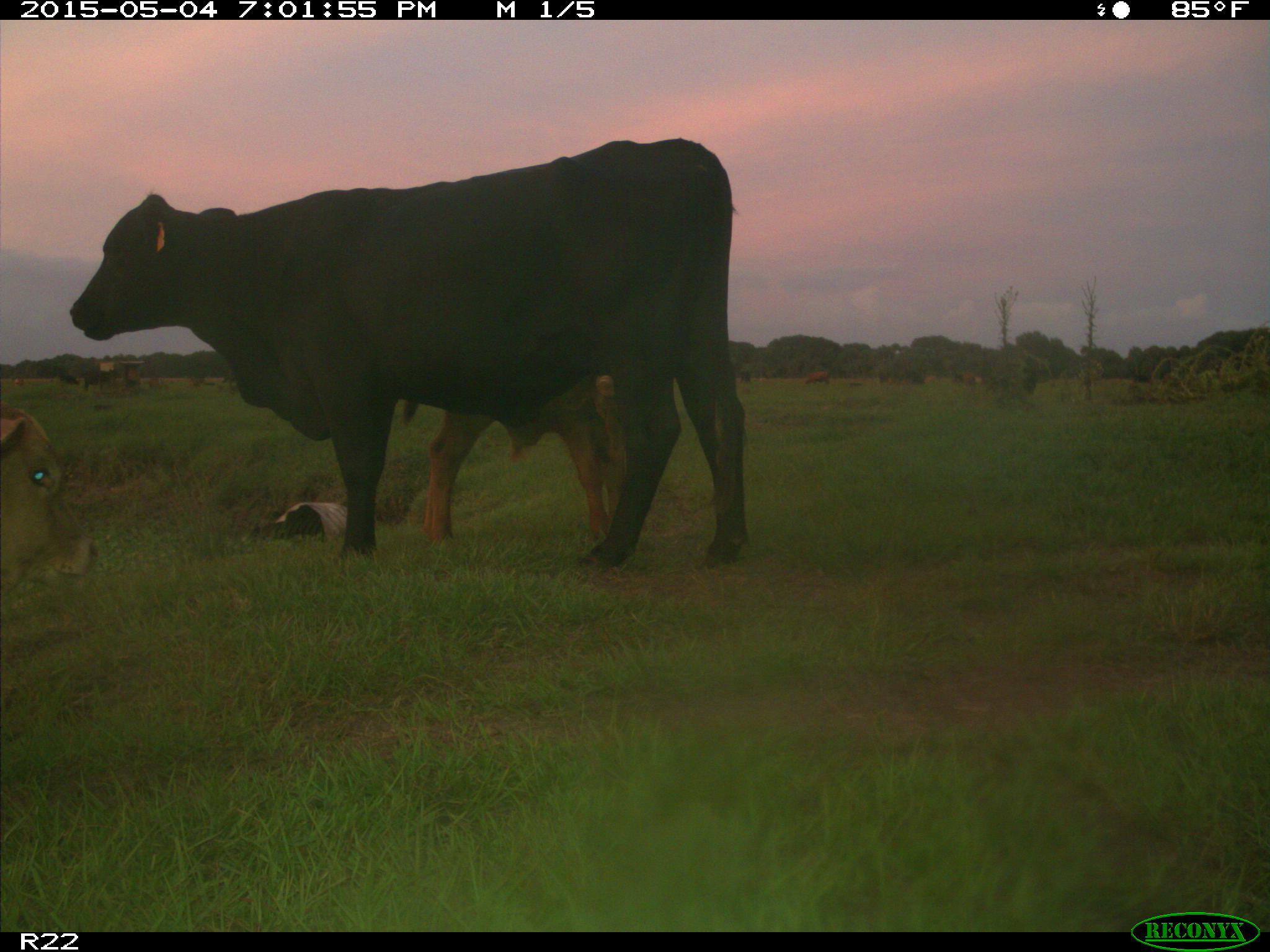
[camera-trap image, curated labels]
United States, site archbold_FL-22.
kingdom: Animalia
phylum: Chordata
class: Mammalia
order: Artiodactyla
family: Bovidae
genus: Bos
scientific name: Bos taurus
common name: domestic cow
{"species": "Bos taurus (domestic cow)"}